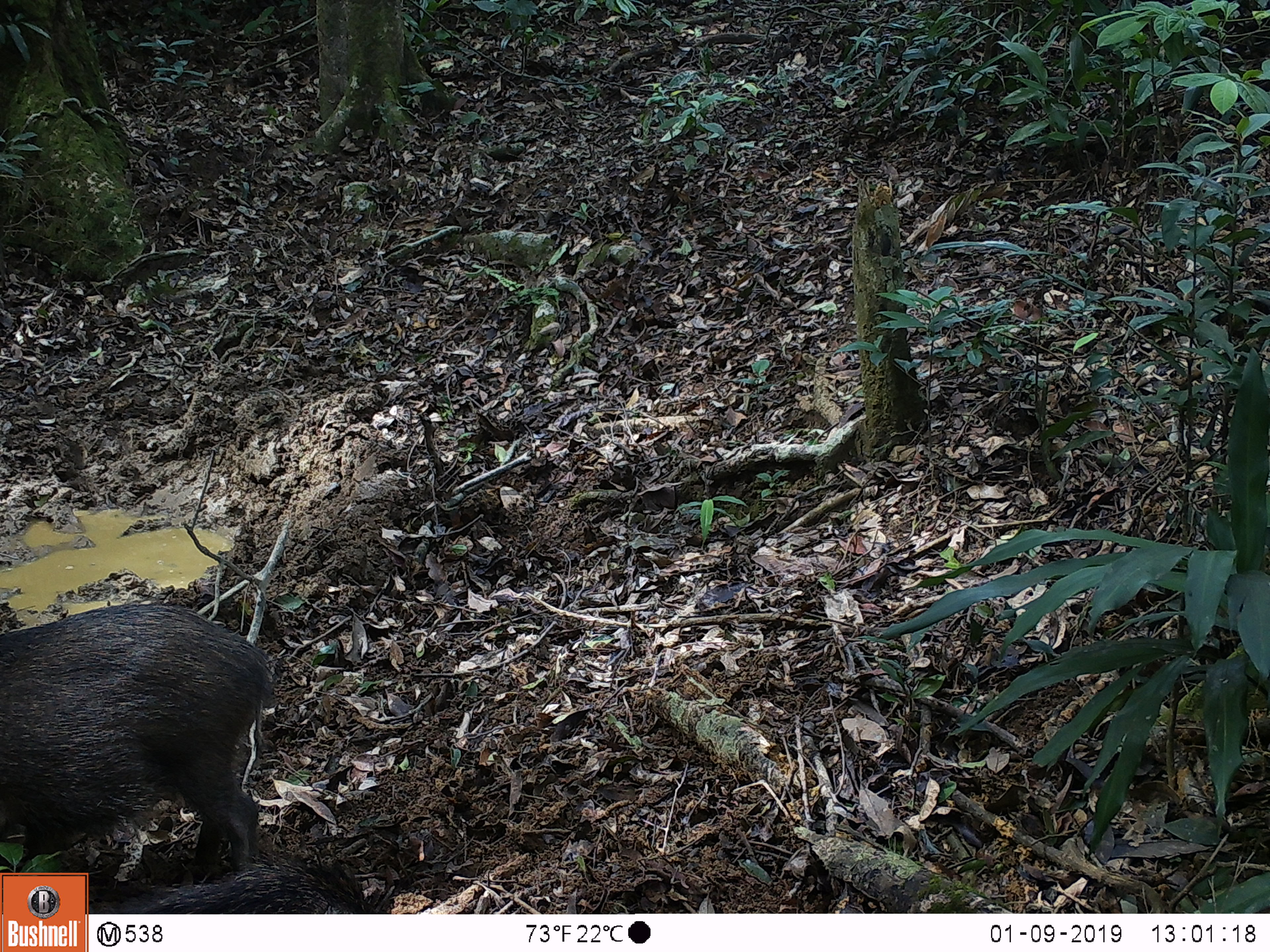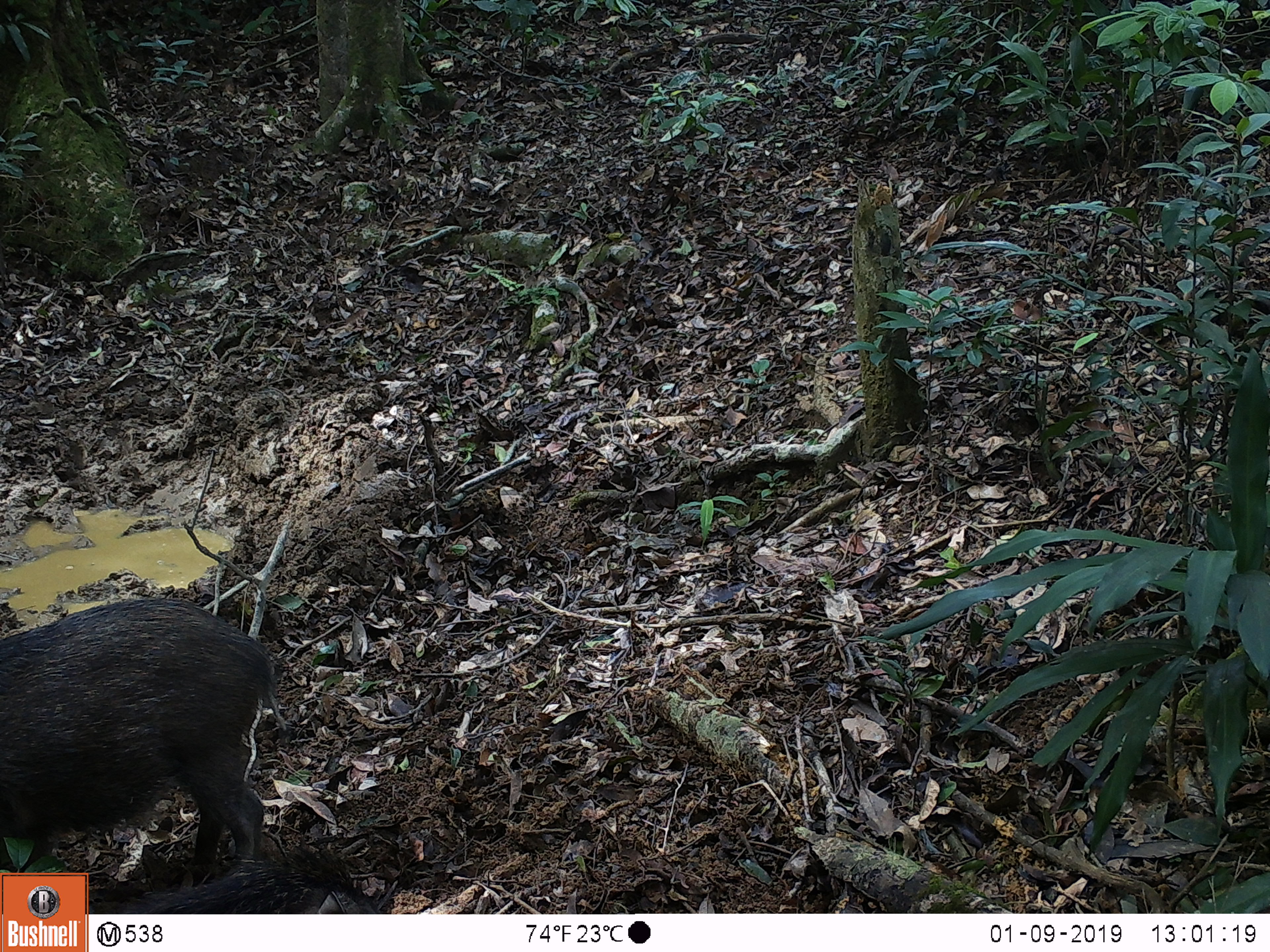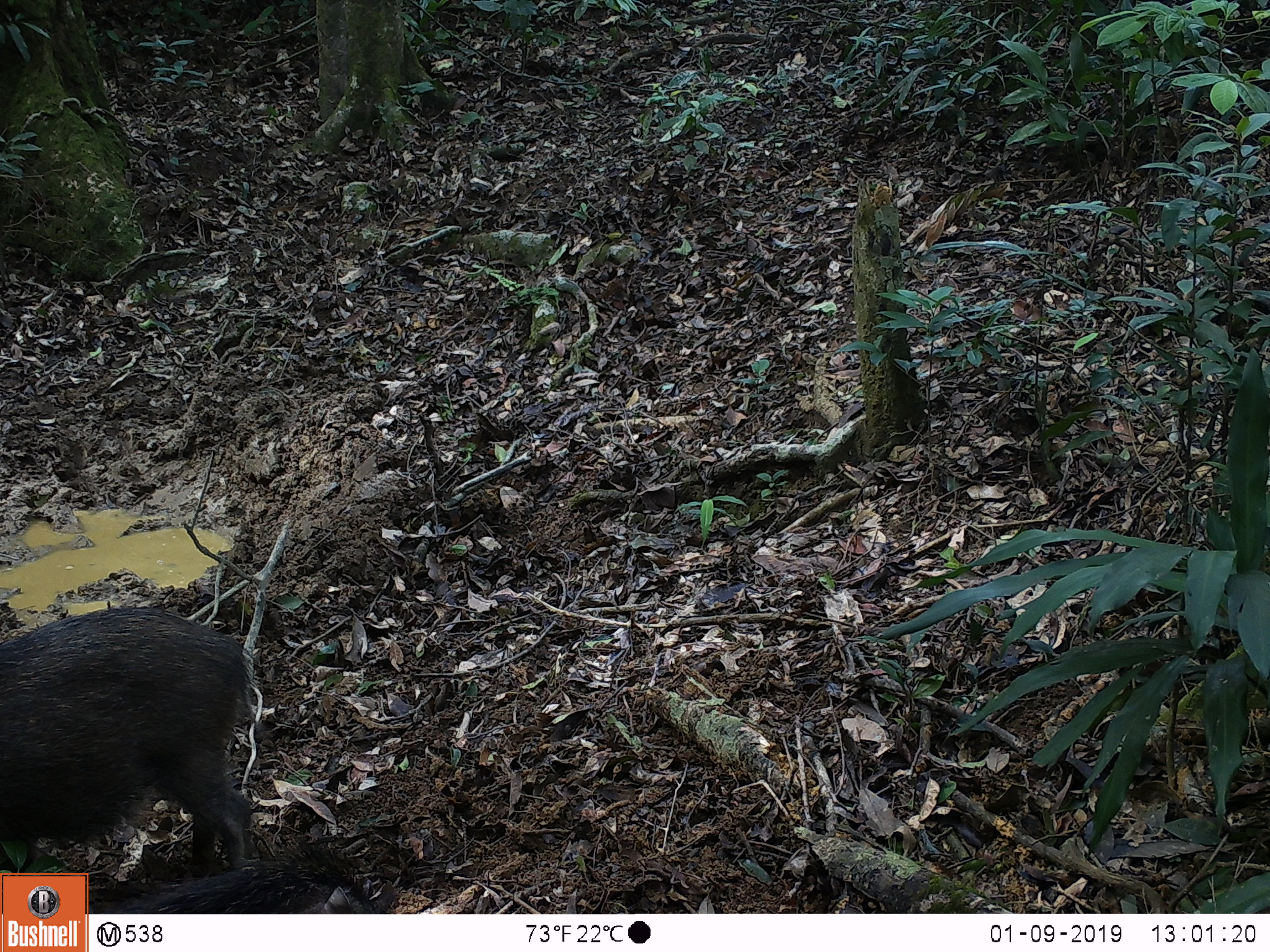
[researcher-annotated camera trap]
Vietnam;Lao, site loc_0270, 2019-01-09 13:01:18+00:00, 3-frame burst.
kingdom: Animalia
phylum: Chordata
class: Mammalia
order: Artiodactyla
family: Suidae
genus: Sus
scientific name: Sus scrofa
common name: eurasian wild pig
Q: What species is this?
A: Eurasian wild pig (Sus scrofa).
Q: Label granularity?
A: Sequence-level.